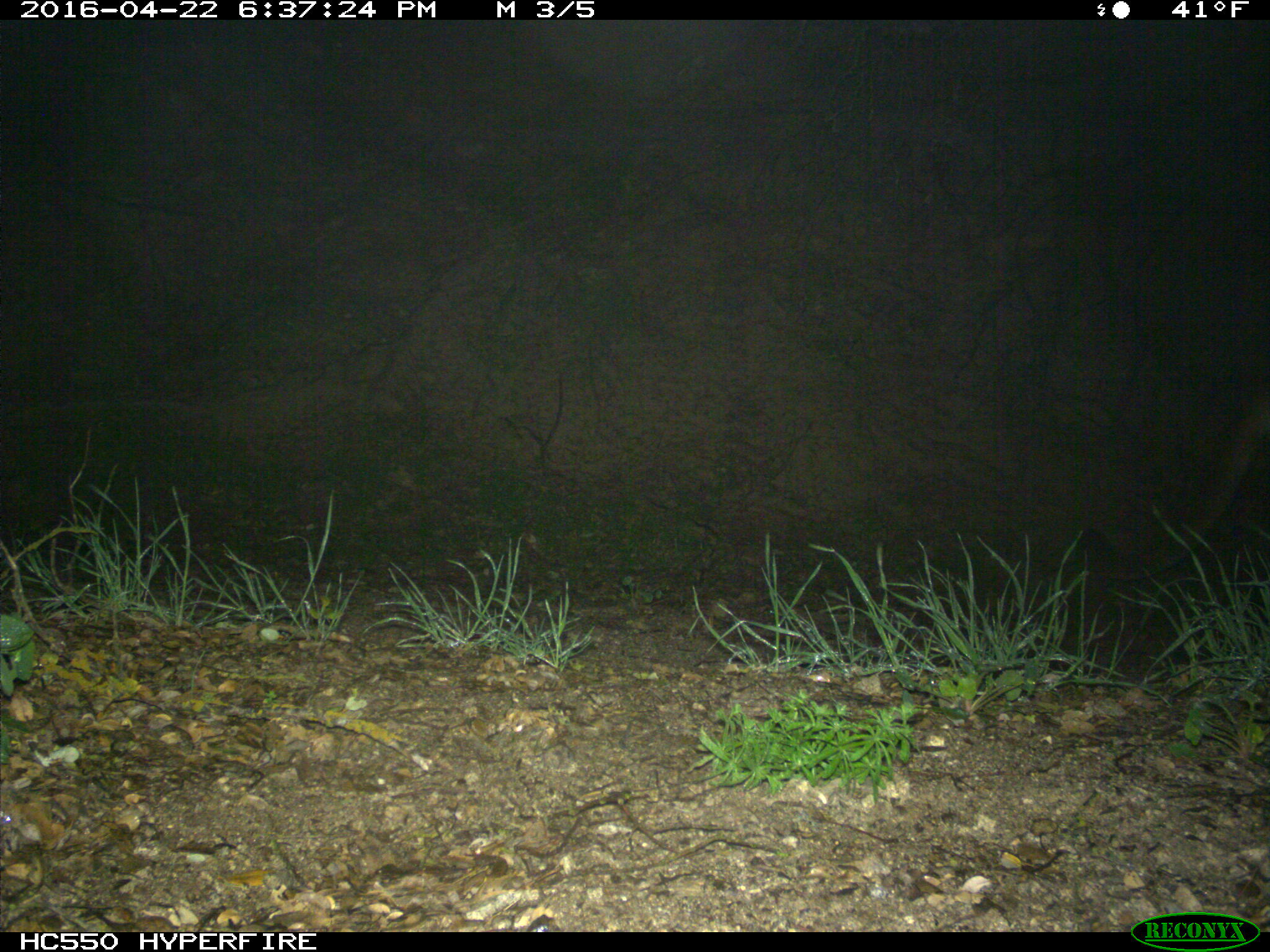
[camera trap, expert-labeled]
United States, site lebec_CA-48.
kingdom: Animalia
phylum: Chordata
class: Mammalia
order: Carnivora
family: Felidae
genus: Puma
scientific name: Puma concolor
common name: mountain lion